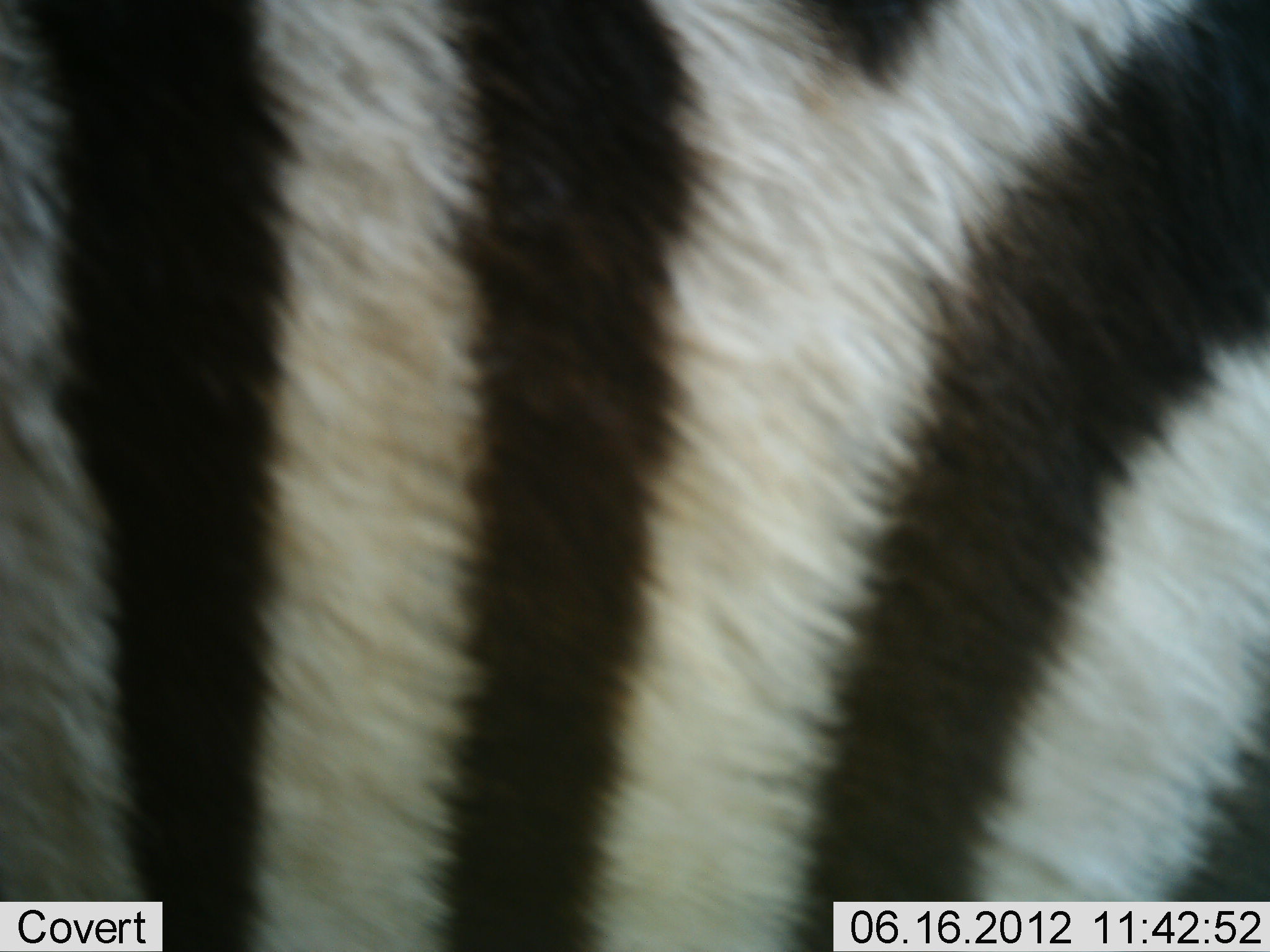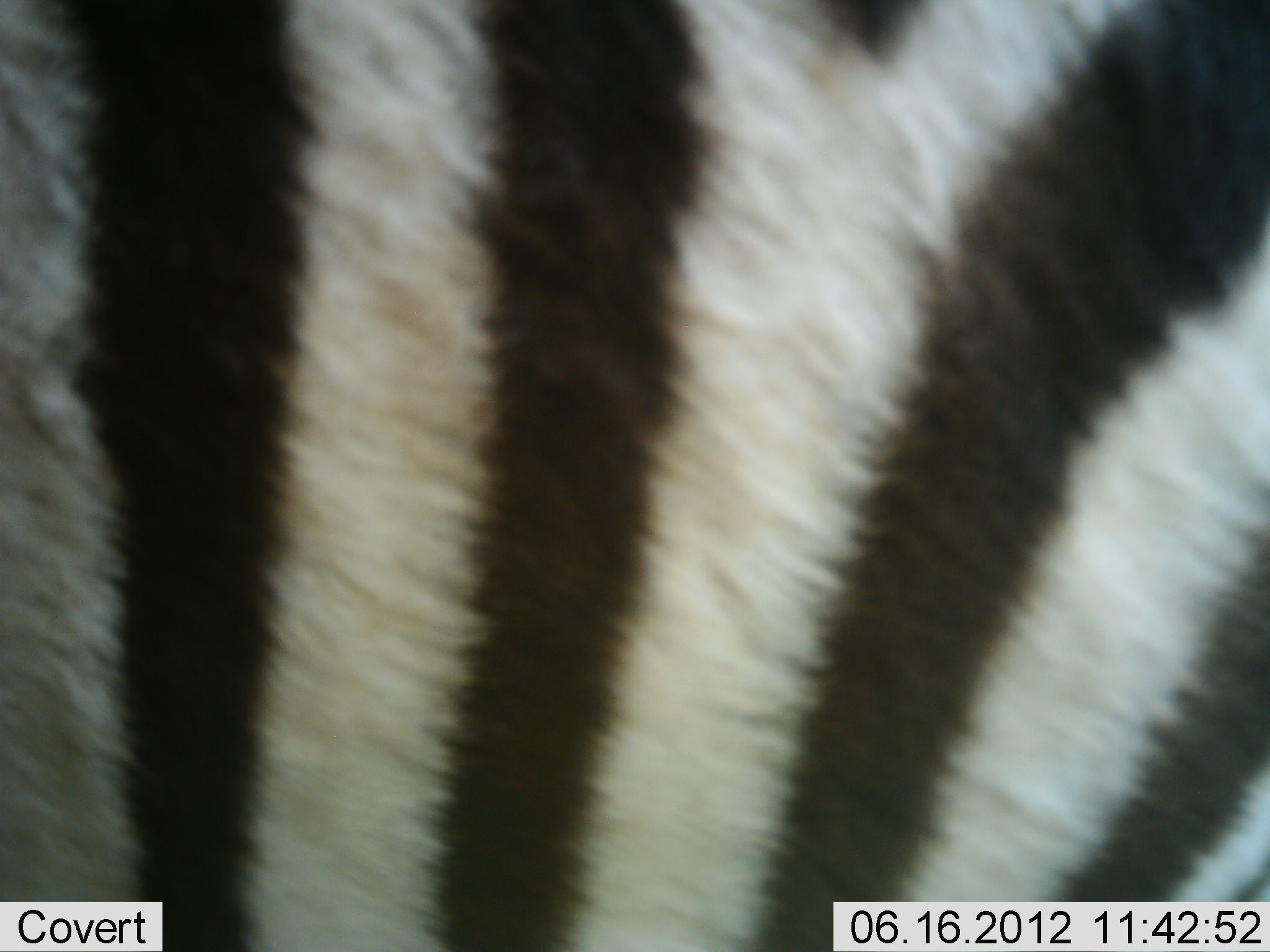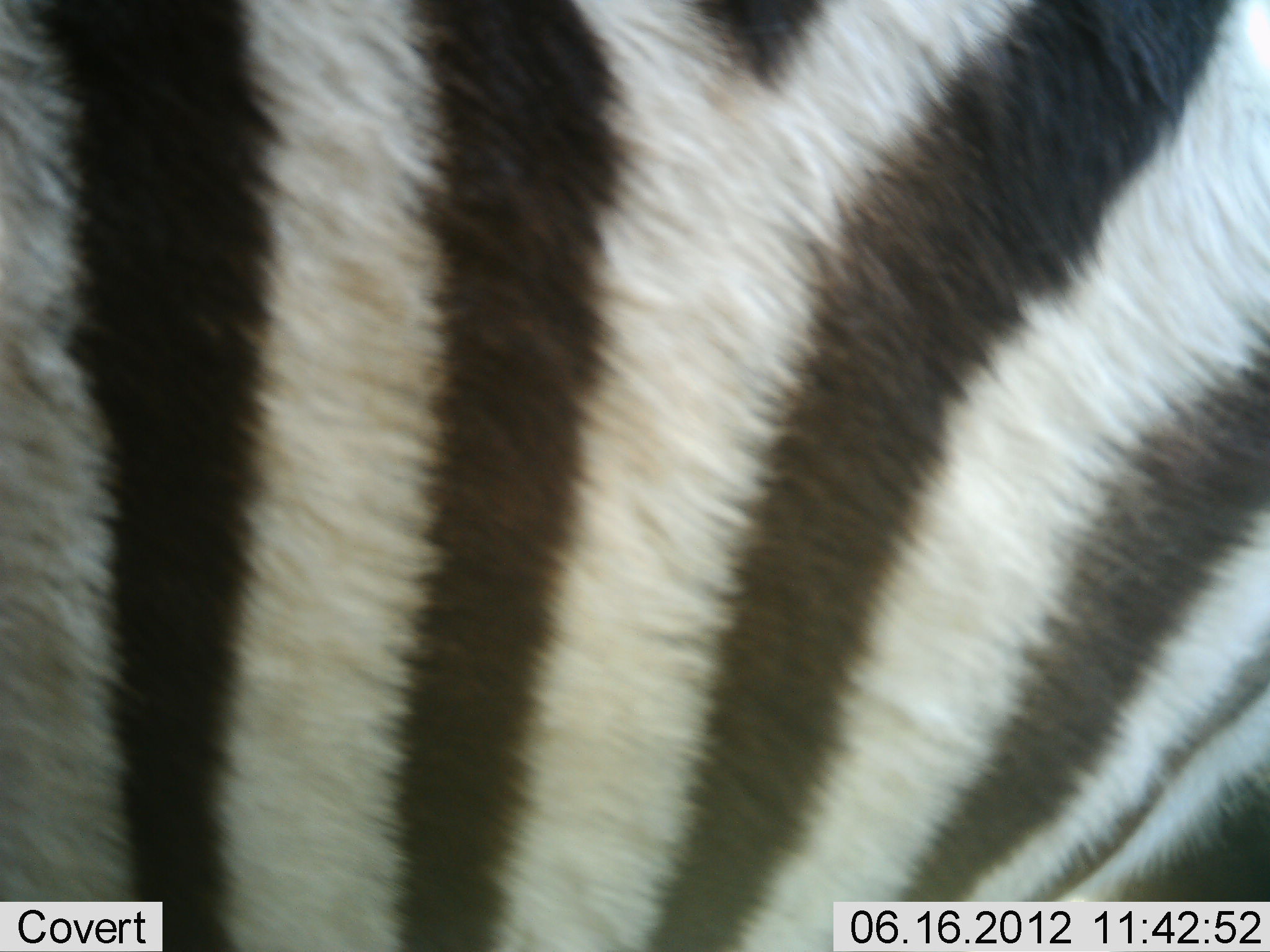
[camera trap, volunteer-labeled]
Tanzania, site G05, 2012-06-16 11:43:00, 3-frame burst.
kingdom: Animalia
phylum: Chordata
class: Mammalia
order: Perissodactyla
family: Equidae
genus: Equus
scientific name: Equus quagga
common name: plains zebra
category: zebra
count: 1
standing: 70%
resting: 0%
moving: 30%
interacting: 0%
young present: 0%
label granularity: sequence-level